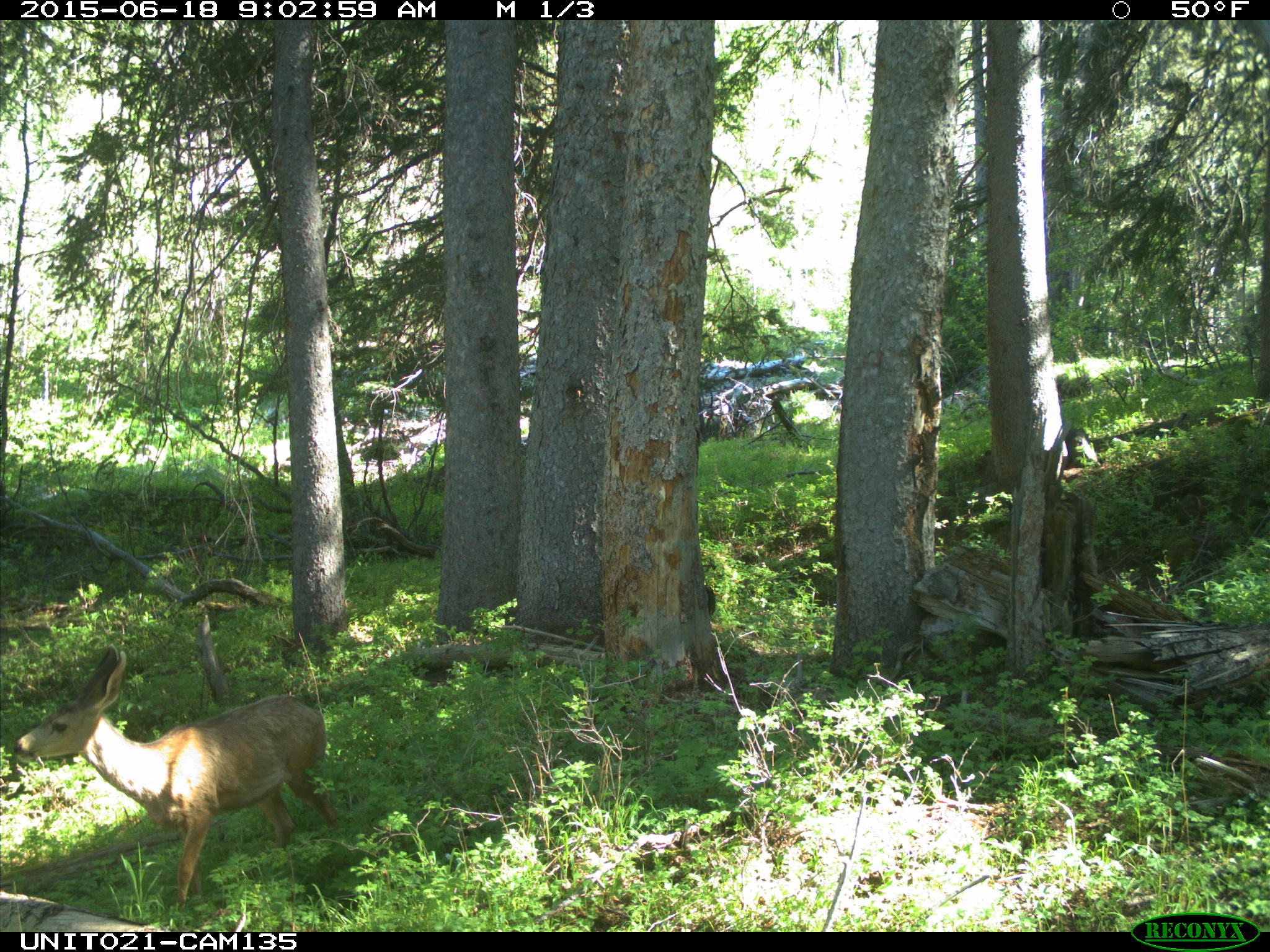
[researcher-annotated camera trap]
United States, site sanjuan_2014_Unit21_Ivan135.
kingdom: Animalia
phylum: Chordata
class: Mammalia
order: Artiodactyla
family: Cervidae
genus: Odocoileus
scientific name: Odocoileus hemionus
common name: mule deer